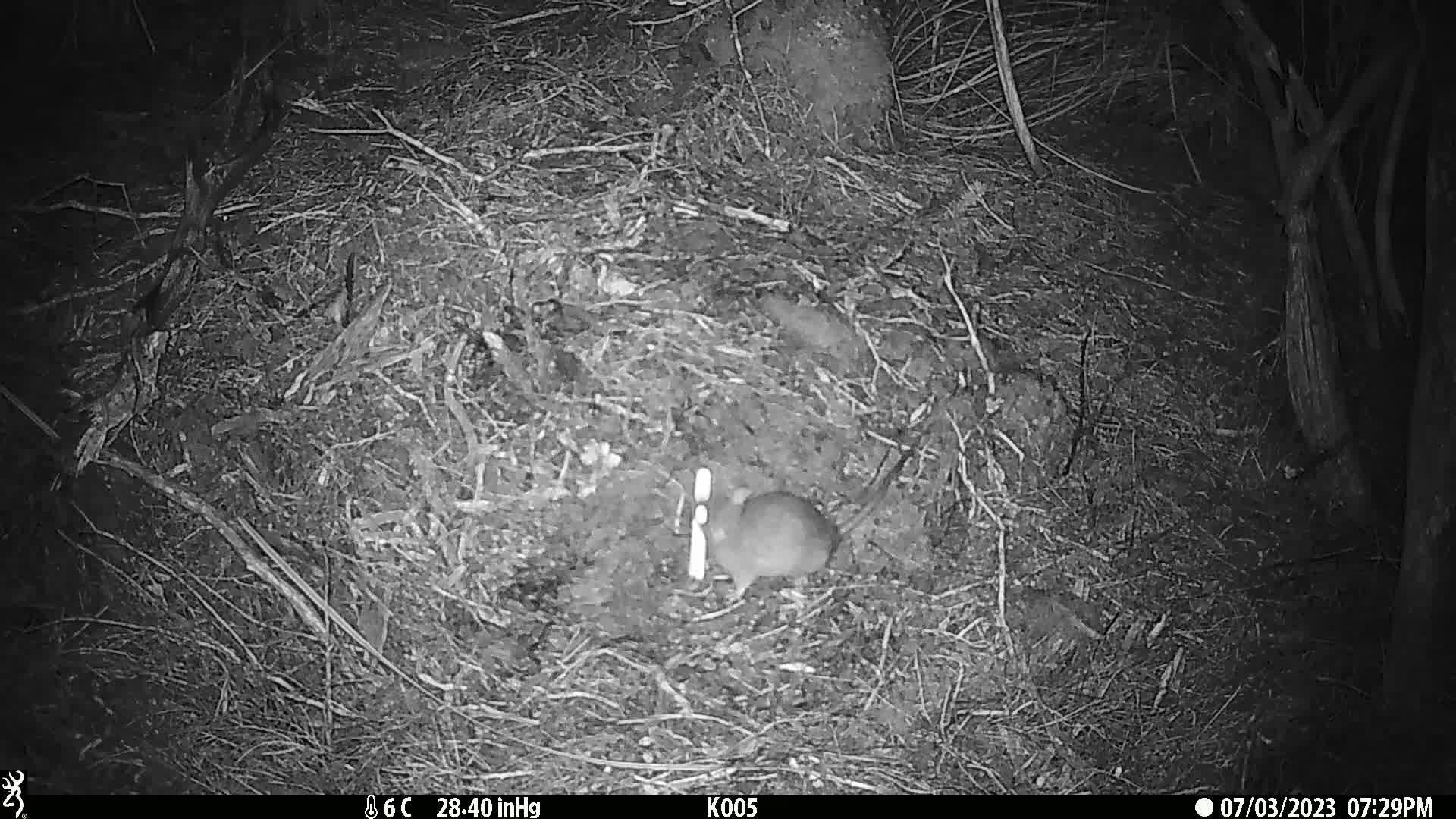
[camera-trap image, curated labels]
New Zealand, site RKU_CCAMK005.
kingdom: Animalia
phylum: Chordata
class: Mammalia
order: Rodentia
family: Muridae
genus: Rattus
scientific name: Rattus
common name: rat